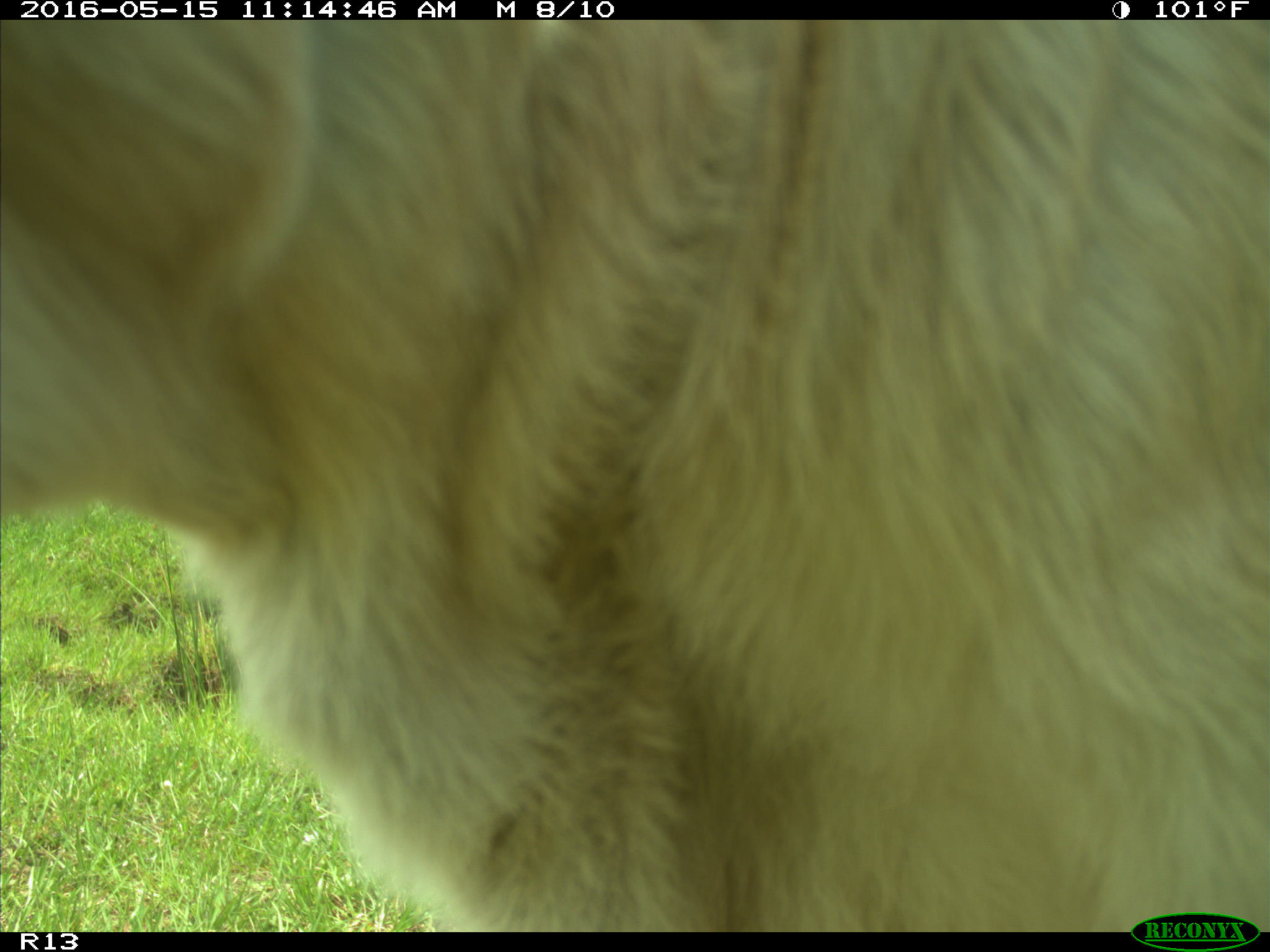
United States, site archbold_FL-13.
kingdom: Animalia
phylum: Chordata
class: Mammalia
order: Artiodactyla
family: Bovidae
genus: Bos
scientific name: Bos taurus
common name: domestic cow